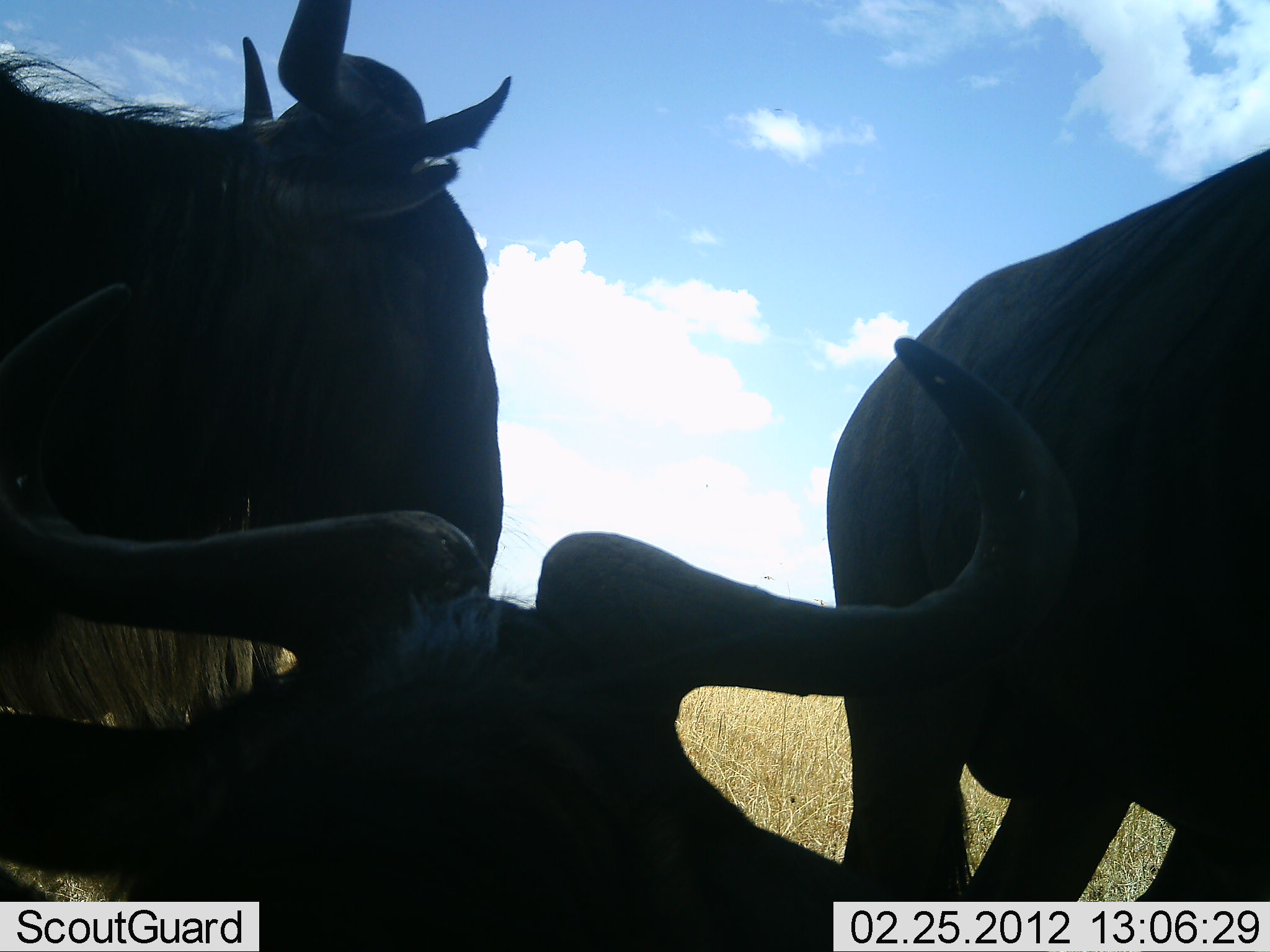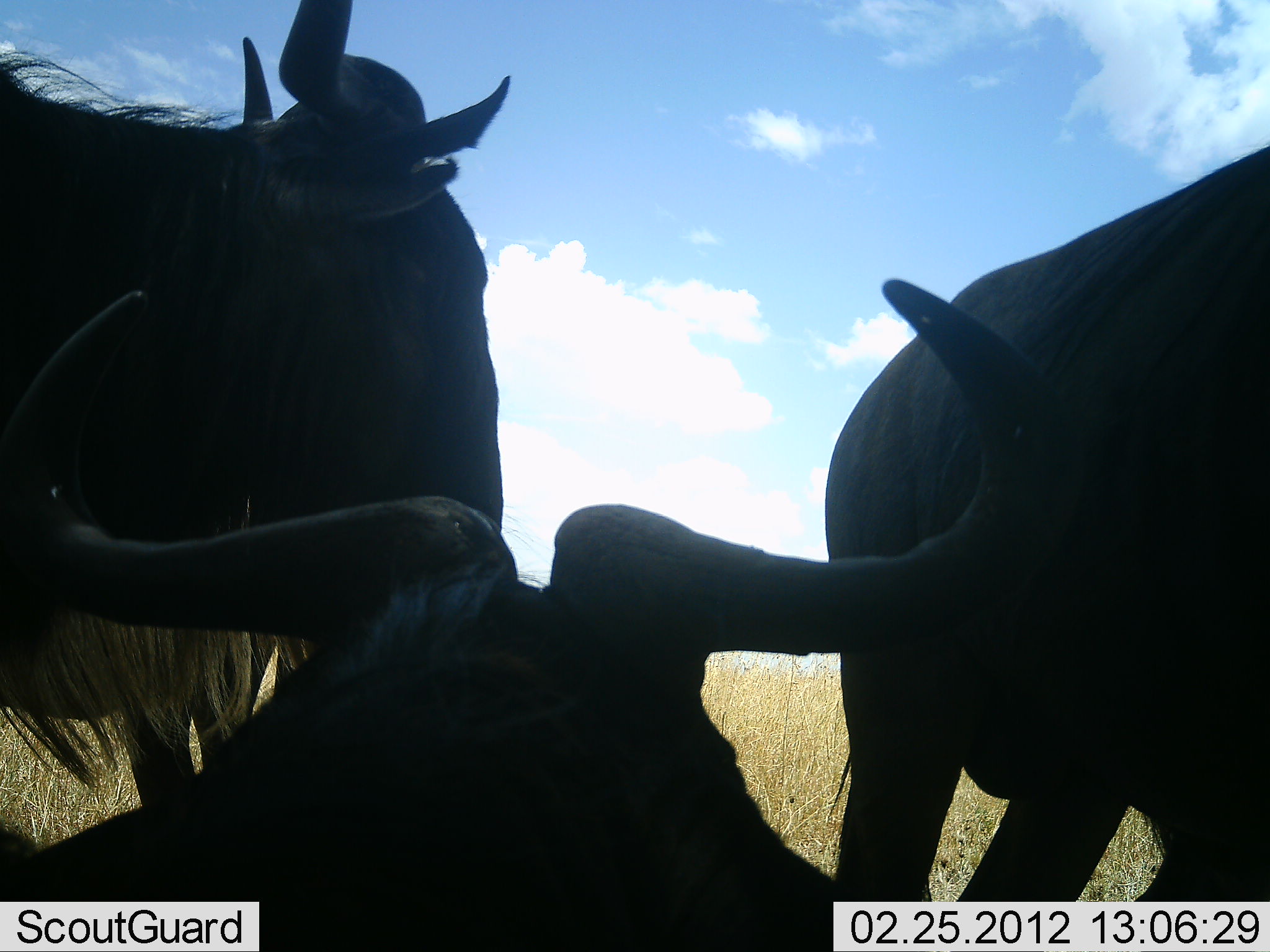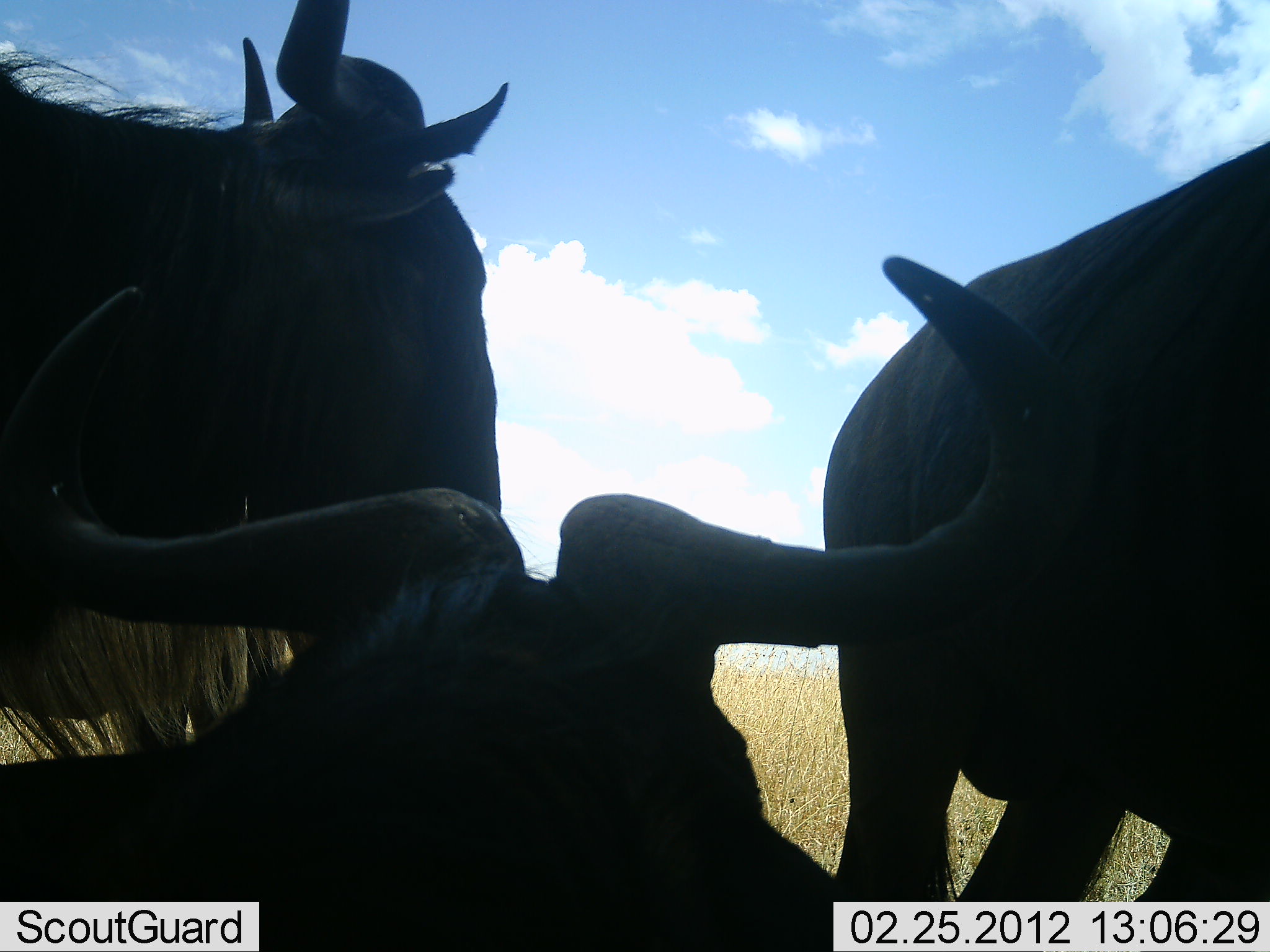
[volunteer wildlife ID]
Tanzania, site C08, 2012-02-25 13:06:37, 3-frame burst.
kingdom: Animalia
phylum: Chordata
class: Mammalia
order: Artiodactyla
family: Bovidae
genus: Connochaetes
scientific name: Connochaetes taurinus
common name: blue wildebeest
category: wildebeest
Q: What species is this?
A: Wildebeest (blue wildebeest) (Connochaetes taurinus).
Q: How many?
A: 3.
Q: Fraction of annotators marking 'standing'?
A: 77%.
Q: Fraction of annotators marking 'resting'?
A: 86%.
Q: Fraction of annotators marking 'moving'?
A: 5%.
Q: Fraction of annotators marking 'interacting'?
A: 5%.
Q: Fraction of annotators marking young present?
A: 0%.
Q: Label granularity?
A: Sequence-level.